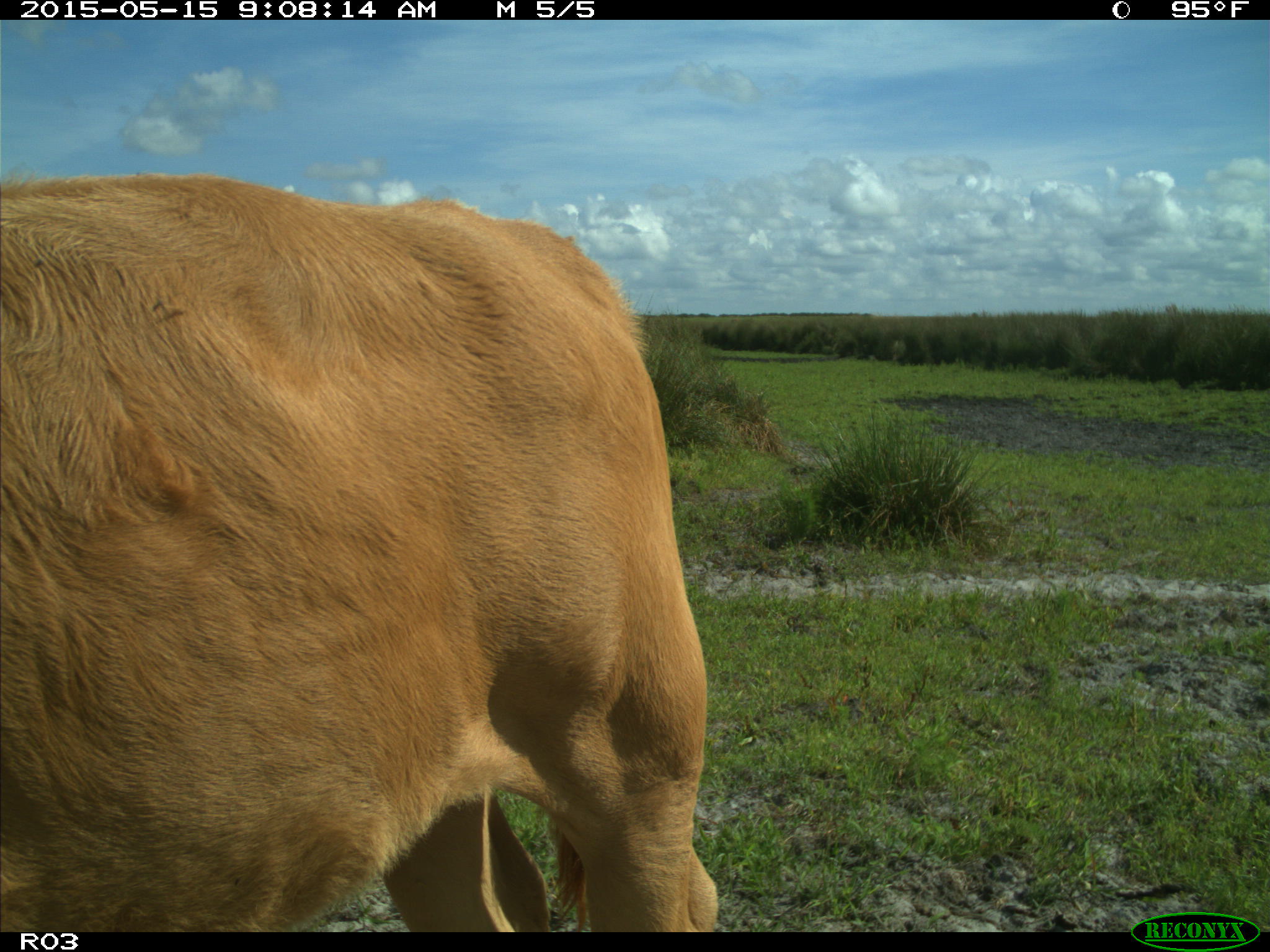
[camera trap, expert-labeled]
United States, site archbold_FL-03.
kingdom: Animalia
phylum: Chordata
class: Mammalia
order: Artiodactyla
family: Bovidae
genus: Bos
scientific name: Bos taurus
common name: domestic cow